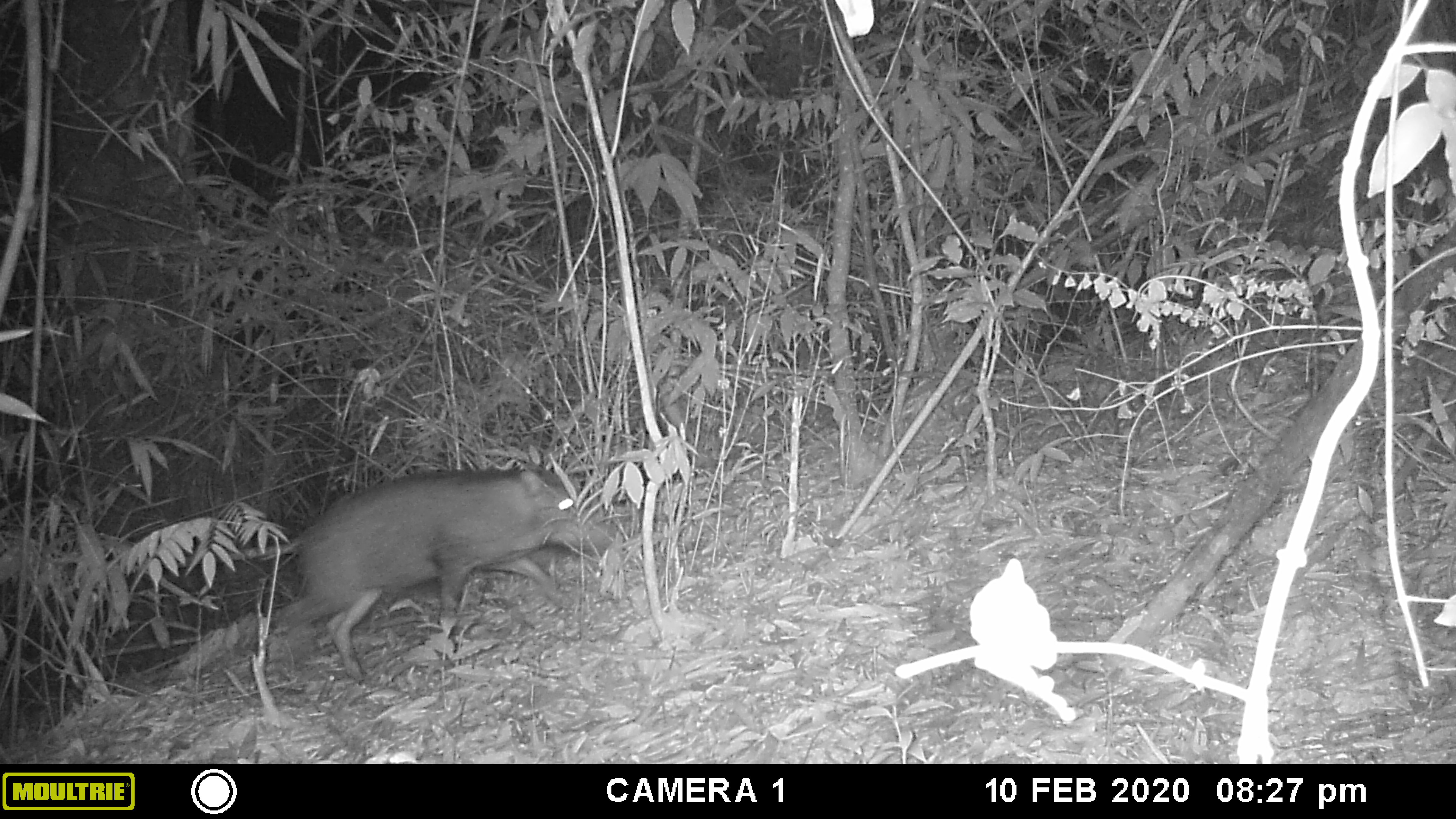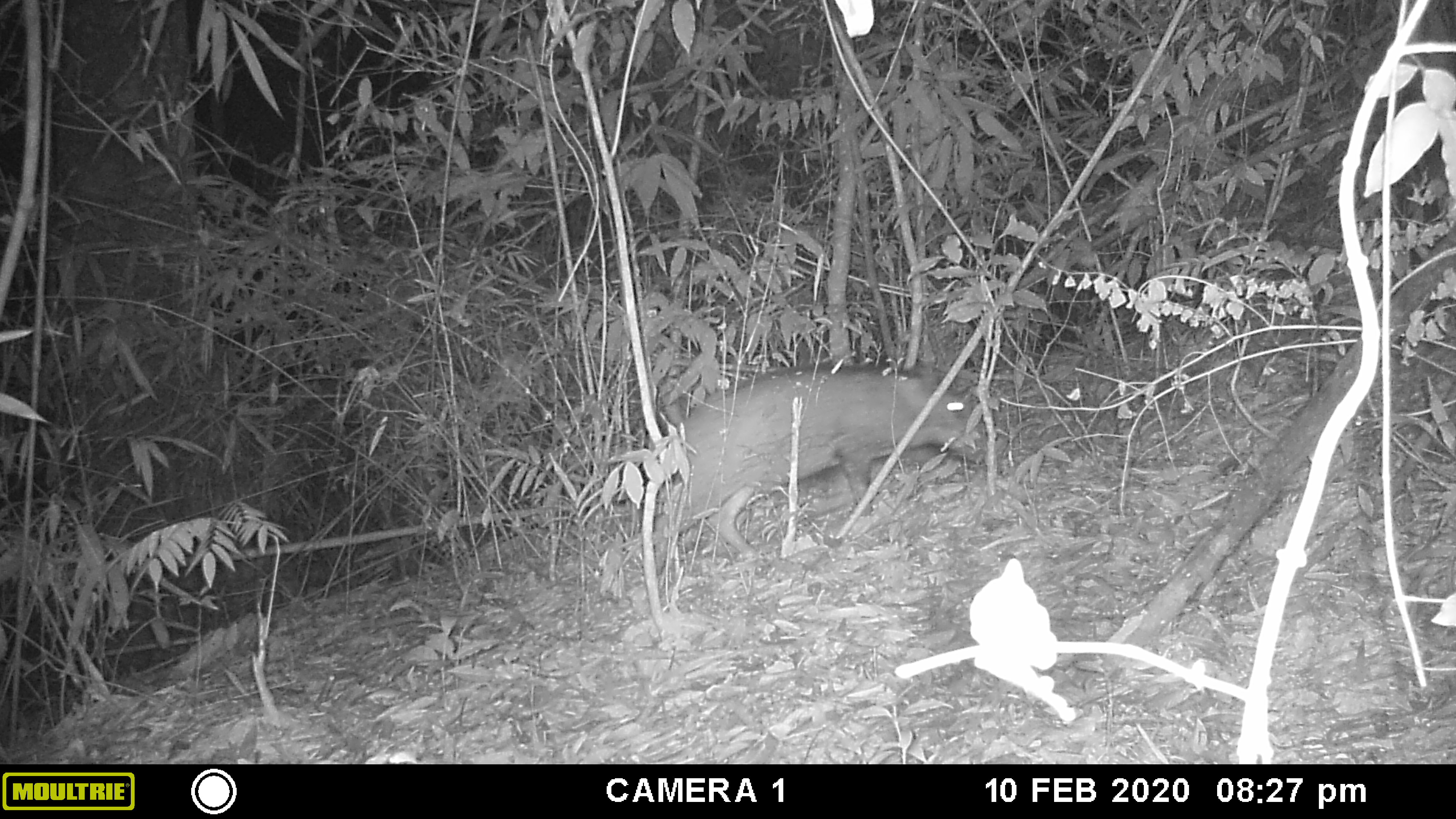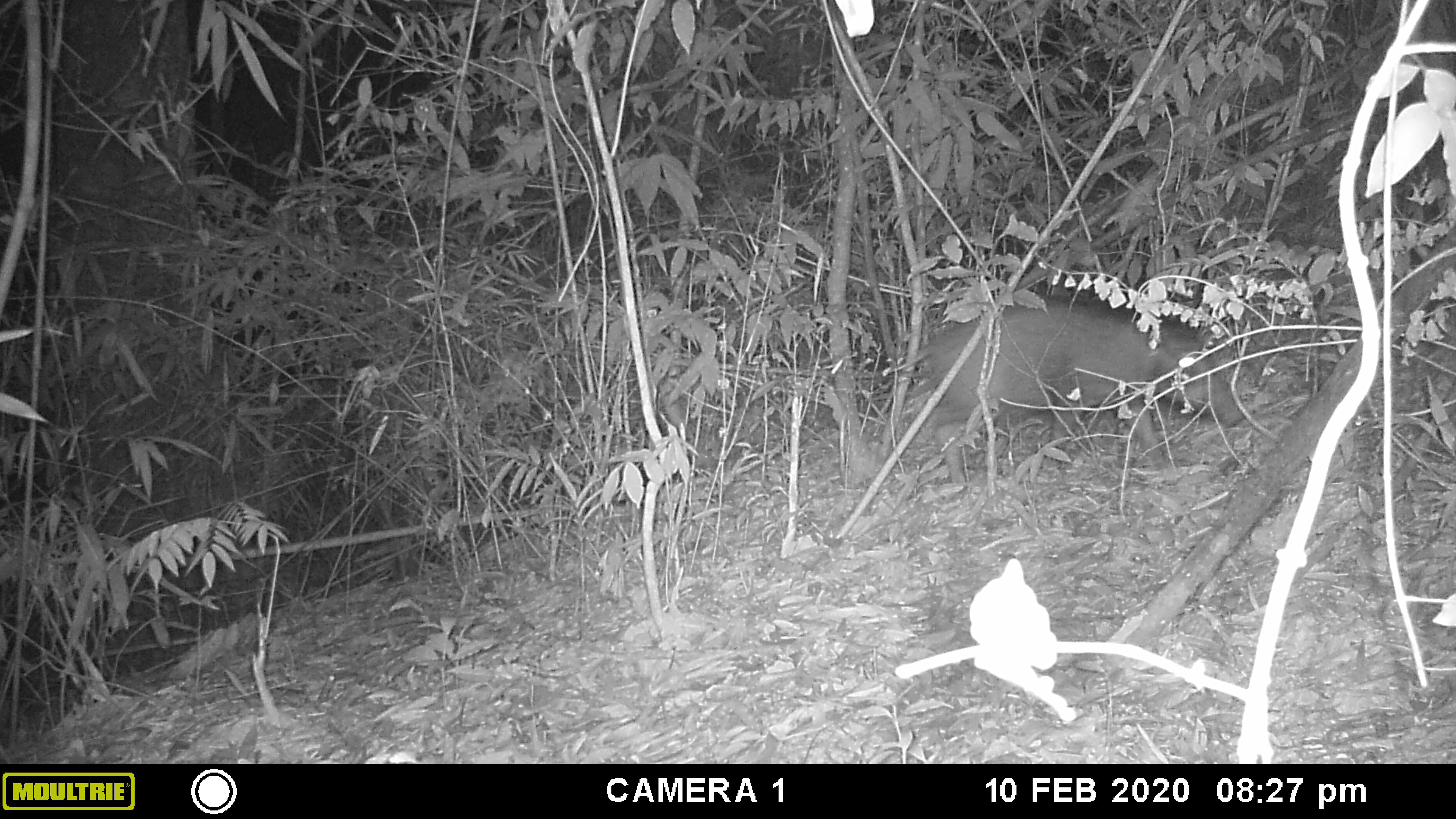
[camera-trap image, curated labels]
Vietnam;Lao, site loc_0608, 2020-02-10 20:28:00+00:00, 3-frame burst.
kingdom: Animalia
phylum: Chordata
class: Mammalia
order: Artiodactyla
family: Suidae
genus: Sus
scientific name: Sus scrofa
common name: eurasian wild pig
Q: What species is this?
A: Eurasian wild pig (Sus scrofa).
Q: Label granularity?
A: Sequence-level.